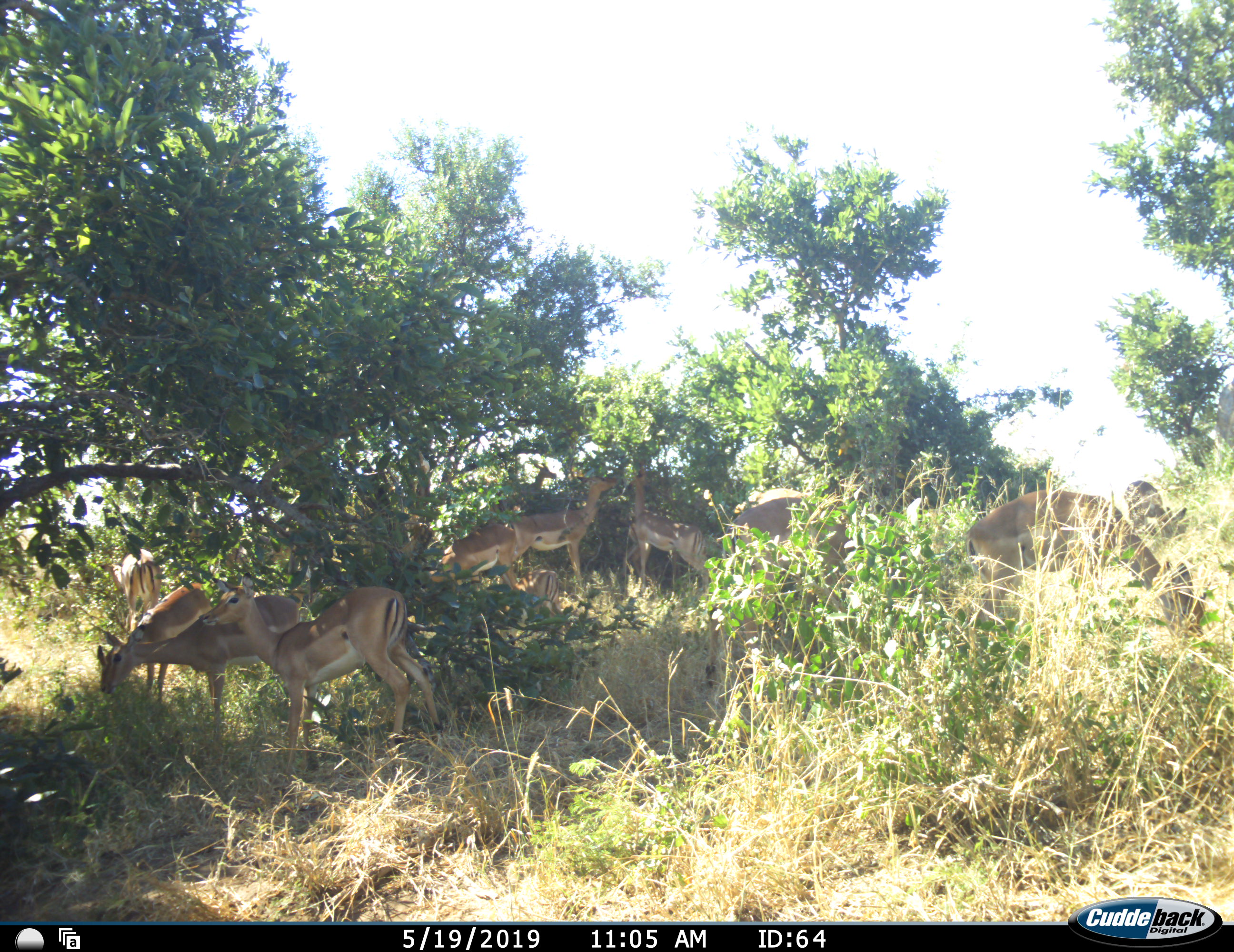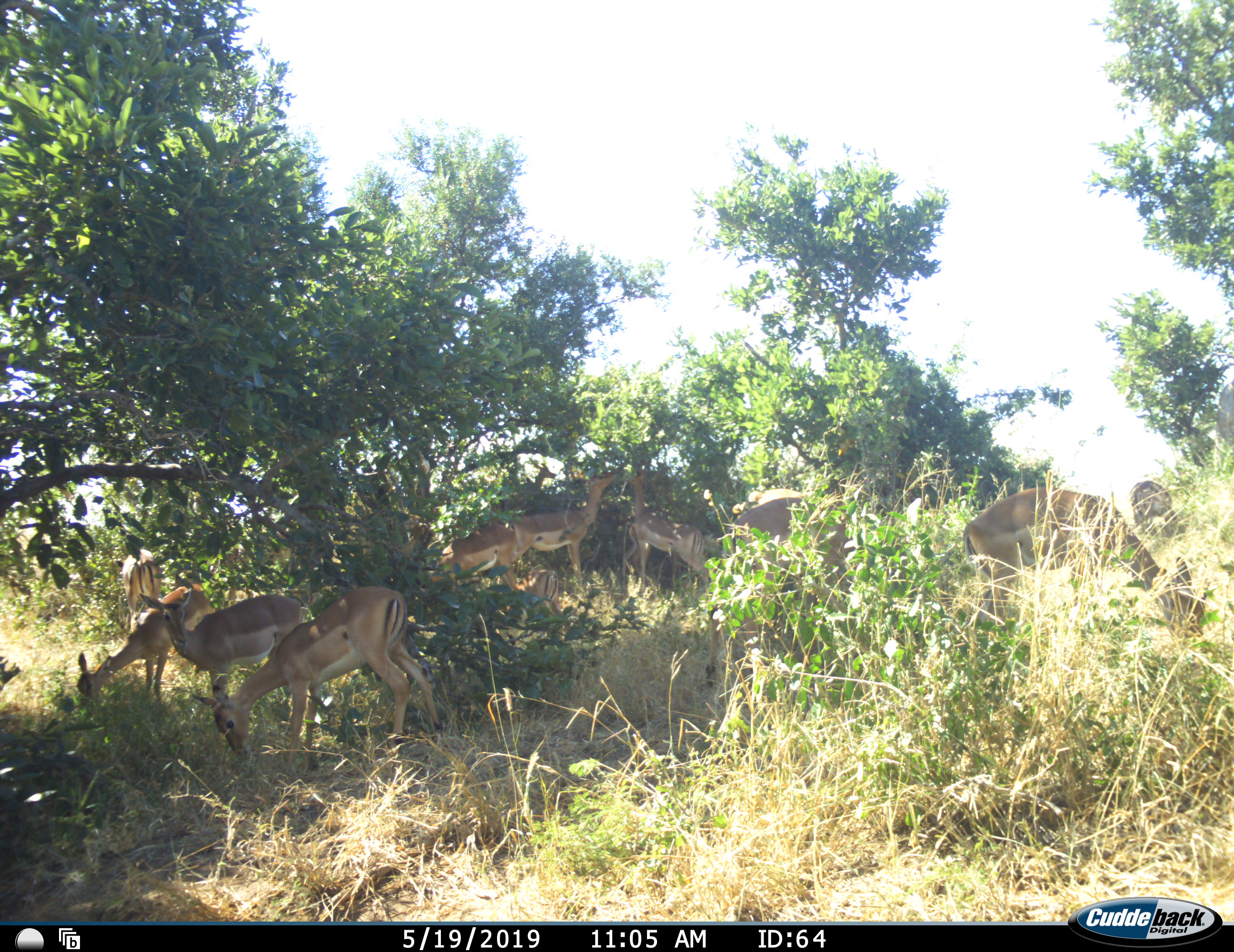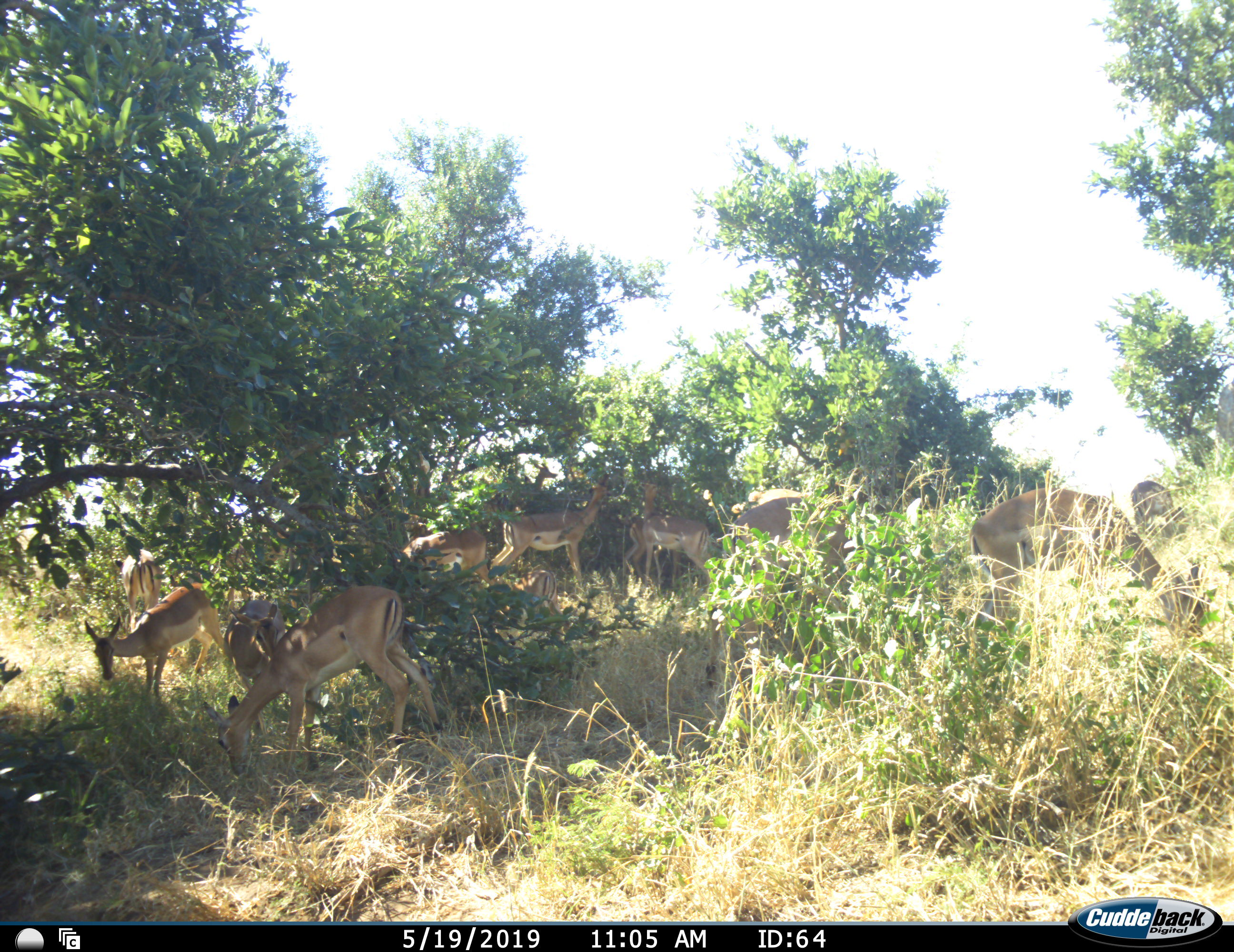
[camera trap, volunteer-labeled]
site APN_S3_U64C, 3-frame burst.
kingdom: Animalia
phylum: Chordata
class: Mammalia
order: Artiodactyla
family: Bovidae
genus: Aepyceros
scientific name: Aepyceros melampus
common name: impala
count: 11-50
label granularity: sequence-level